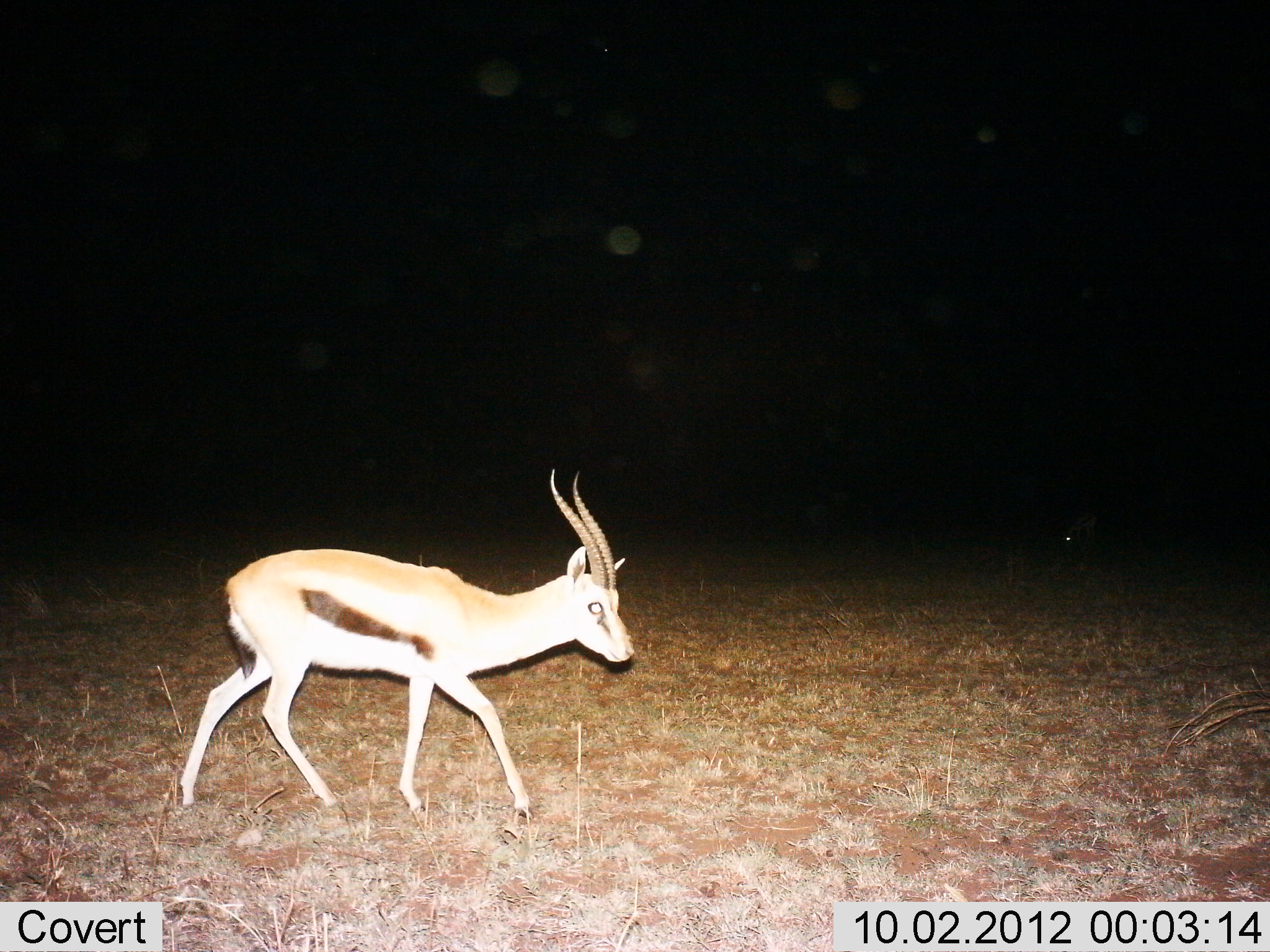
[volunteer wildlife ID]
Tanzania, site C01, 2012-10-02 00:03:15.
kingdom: Animalia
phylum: Chordata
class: Mammalia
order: Artiodactyla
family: Bovidae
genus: Eudorcas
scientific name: Eudorcas thomsonii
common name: thomson's gazelle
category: gazellethomsons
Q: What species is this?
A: Gazellethomsons (thomson's gazelle) (Eudorcas thomsonii).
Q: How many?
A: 1.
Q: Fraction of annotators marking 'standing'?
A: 20%.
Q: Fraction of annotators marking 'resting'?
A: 0%.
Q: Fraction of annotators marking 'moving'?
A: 90%.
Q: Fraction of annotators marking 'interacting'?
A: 0%.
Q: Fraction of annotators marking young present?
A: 0%.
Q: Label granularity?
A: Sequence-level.